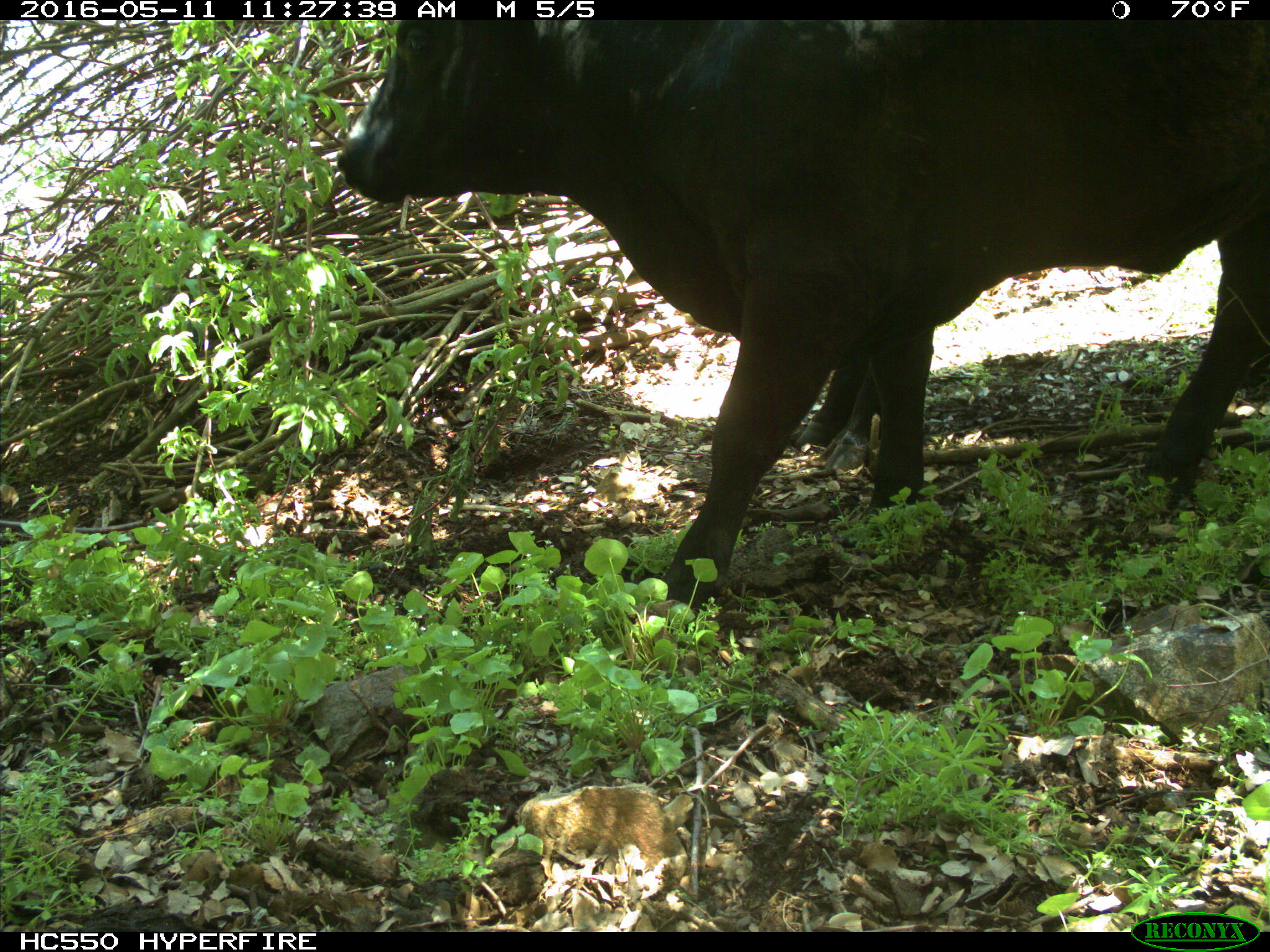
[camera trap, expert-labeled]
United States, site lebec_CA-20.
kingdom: Animalia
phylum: Chordata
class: Mammalia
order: Artiodactyla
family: Bovidae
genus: Bos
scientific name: Bos taurus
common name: domestic cow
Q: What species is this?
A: Bos taurus (domestic cow).